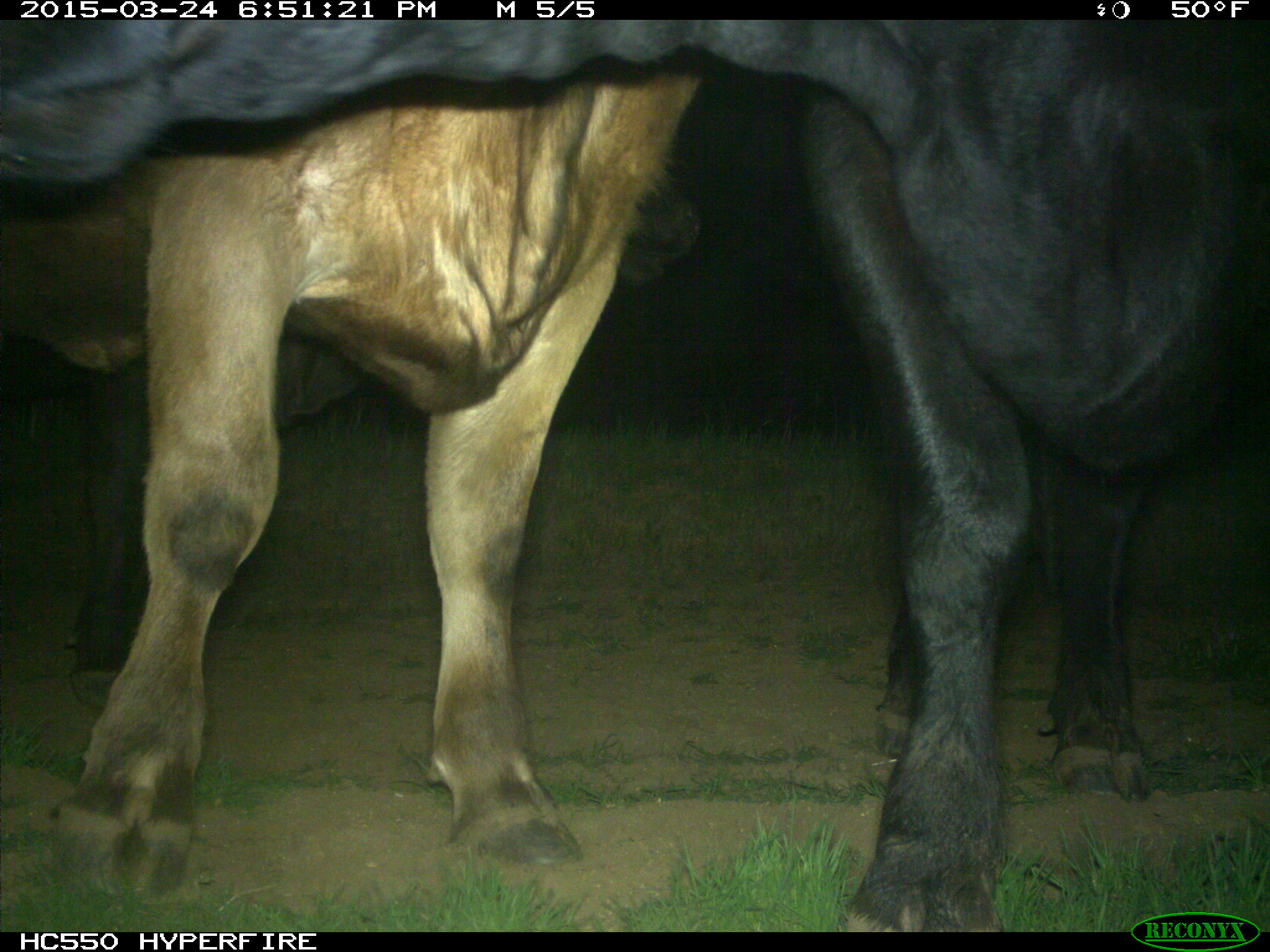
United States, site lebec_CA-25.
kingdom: Animalia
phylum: Chordata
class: Mammalia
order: Artiodactyla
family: Bovidae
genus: Bos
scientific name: Bos taurus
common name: domestic cow